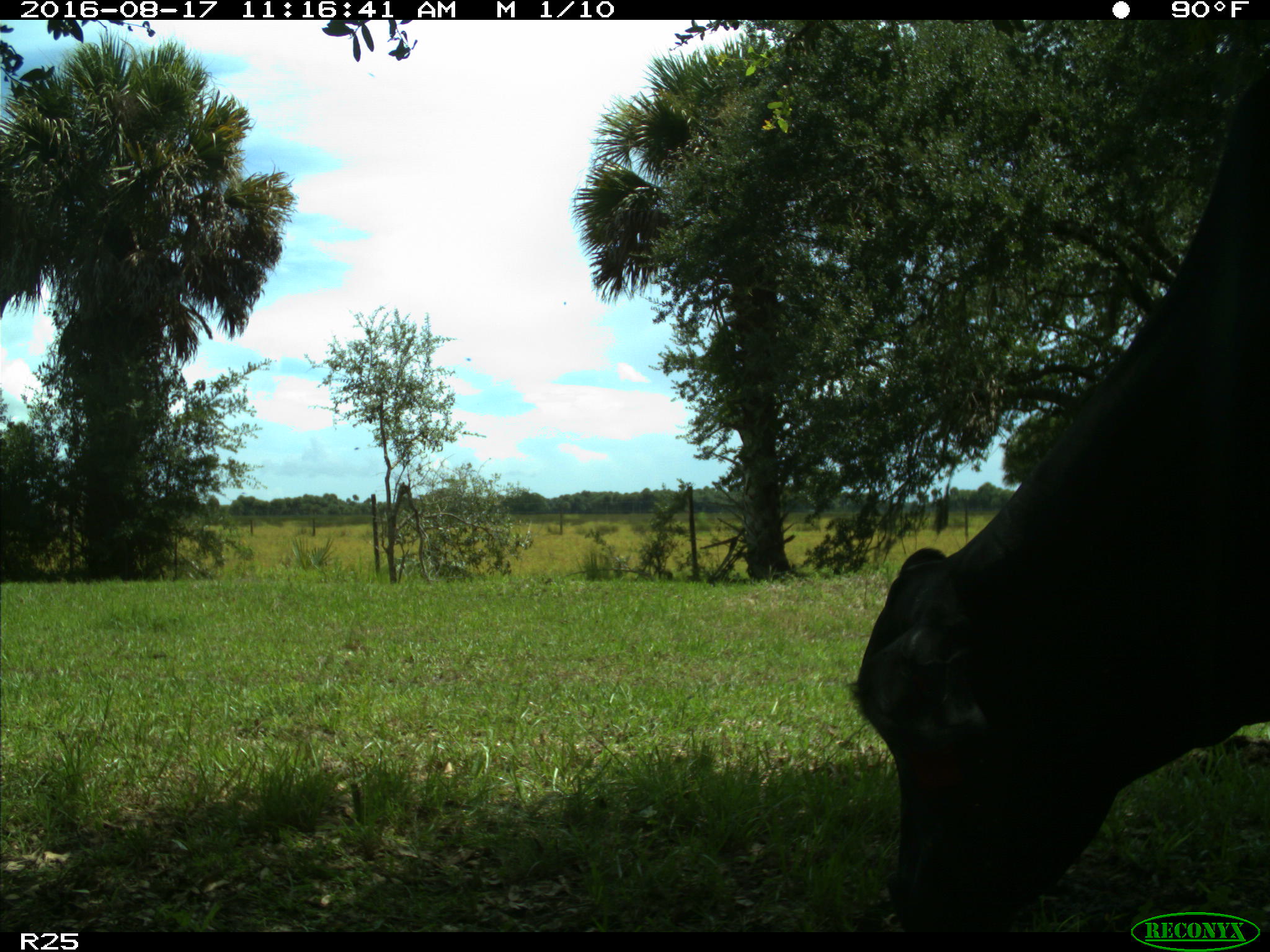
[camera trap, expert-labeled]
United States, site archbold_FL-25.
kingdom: Animalia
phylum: Chordata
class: Mammalia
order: Artiodactyla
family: Bovidae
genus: Bos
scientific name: Bos taurus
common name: domestic cow